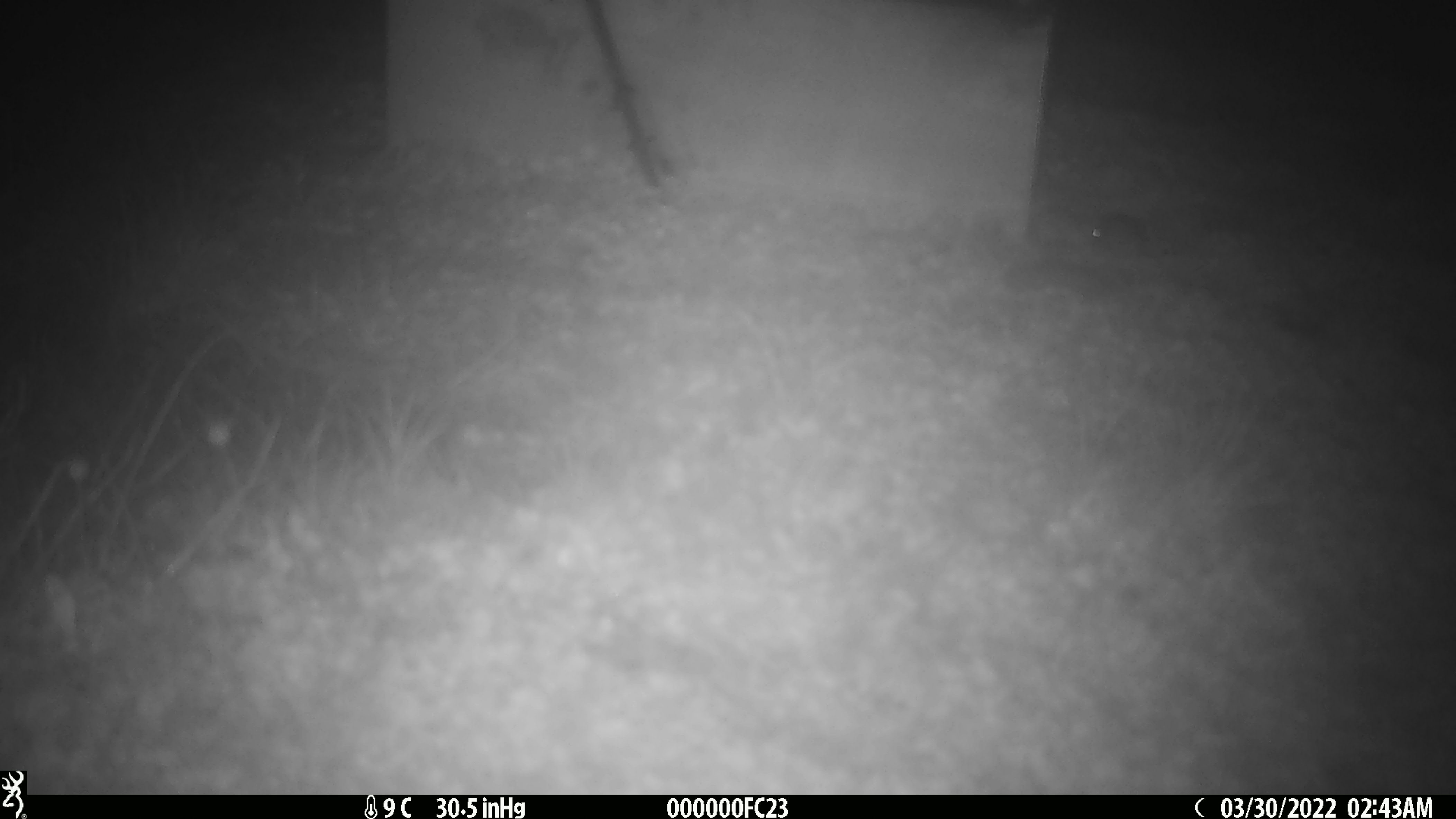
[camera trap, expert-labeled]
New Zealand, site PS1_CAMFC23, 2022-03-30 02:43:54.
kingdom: Animalia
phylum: Chordata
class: Mammalia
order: Rodentia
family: Muridae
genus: Mus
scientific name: Mus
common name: mouse